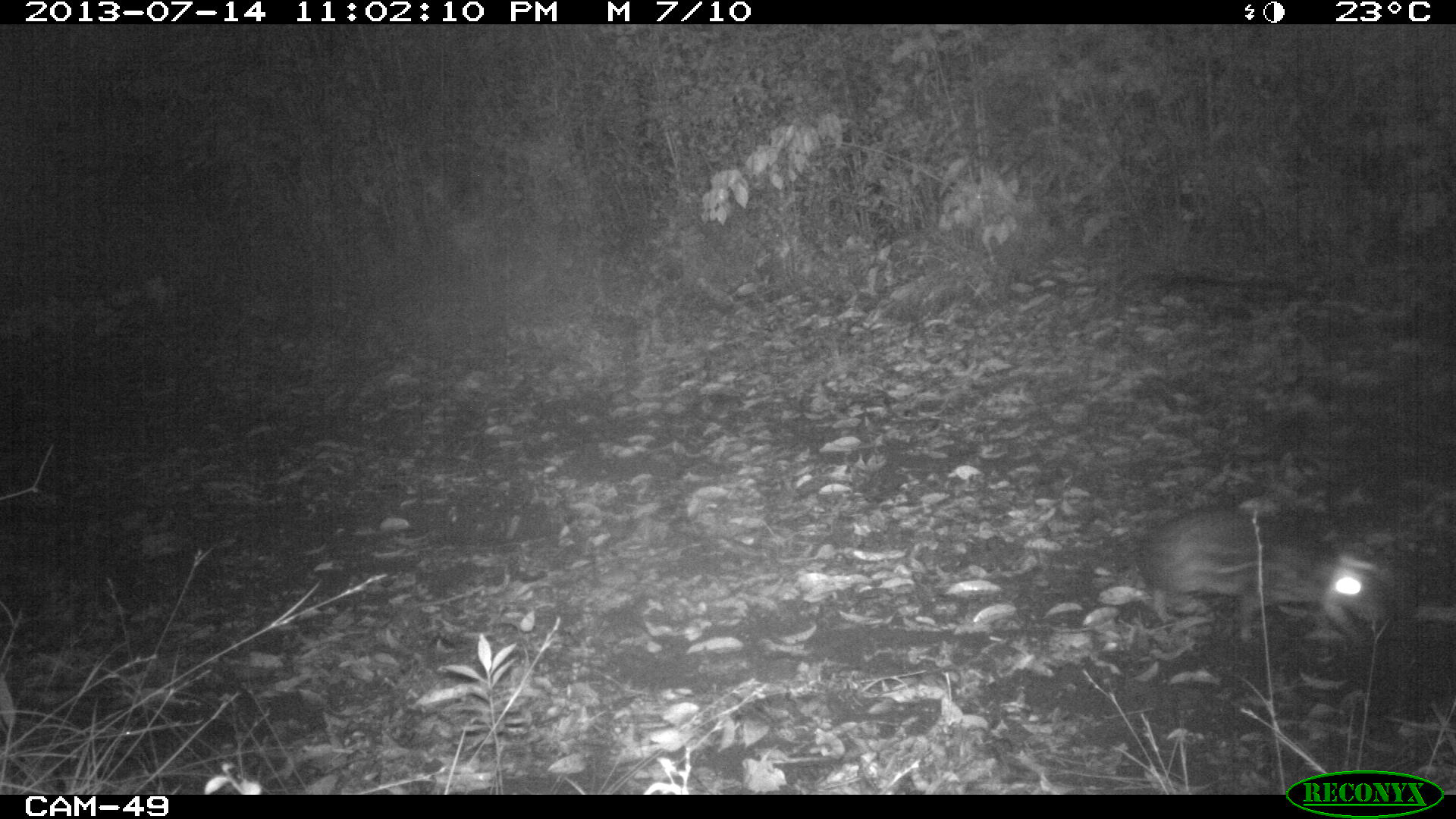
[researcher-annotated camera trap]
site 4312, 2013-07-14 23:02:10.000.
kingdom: Animalia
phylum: Chordata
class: Mammalia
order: Rodentia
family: Cuniculidae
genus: Cuniculus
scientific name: Cuniculus paca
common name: lowland paca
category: agouti paca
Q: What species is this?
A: Agouti paca (lowland paca) (Cuniculus paca).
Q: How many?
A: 1.